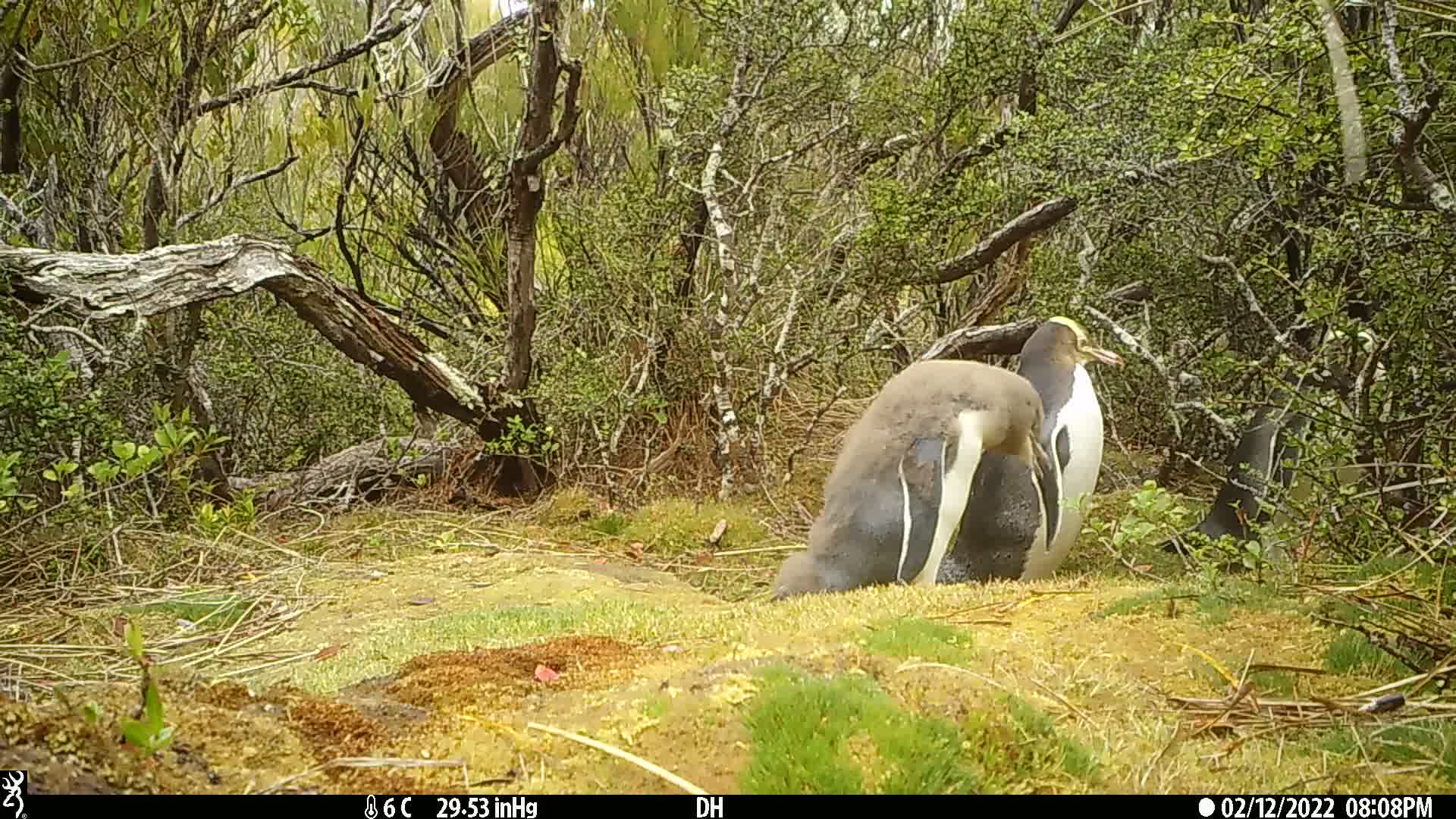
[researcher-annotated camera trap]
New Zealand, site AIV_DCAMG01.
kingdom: Animalia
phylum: Chordata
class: Aves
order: Sphenisciformes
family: Spheniscidae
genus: Megadyptes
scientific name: Megadyptes antipodes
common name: yellow-eyed penguin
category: yellow eyed penguin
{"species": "yellow eyed penguin (yellow-eyed penguin) (Megadyptes antipodes)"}